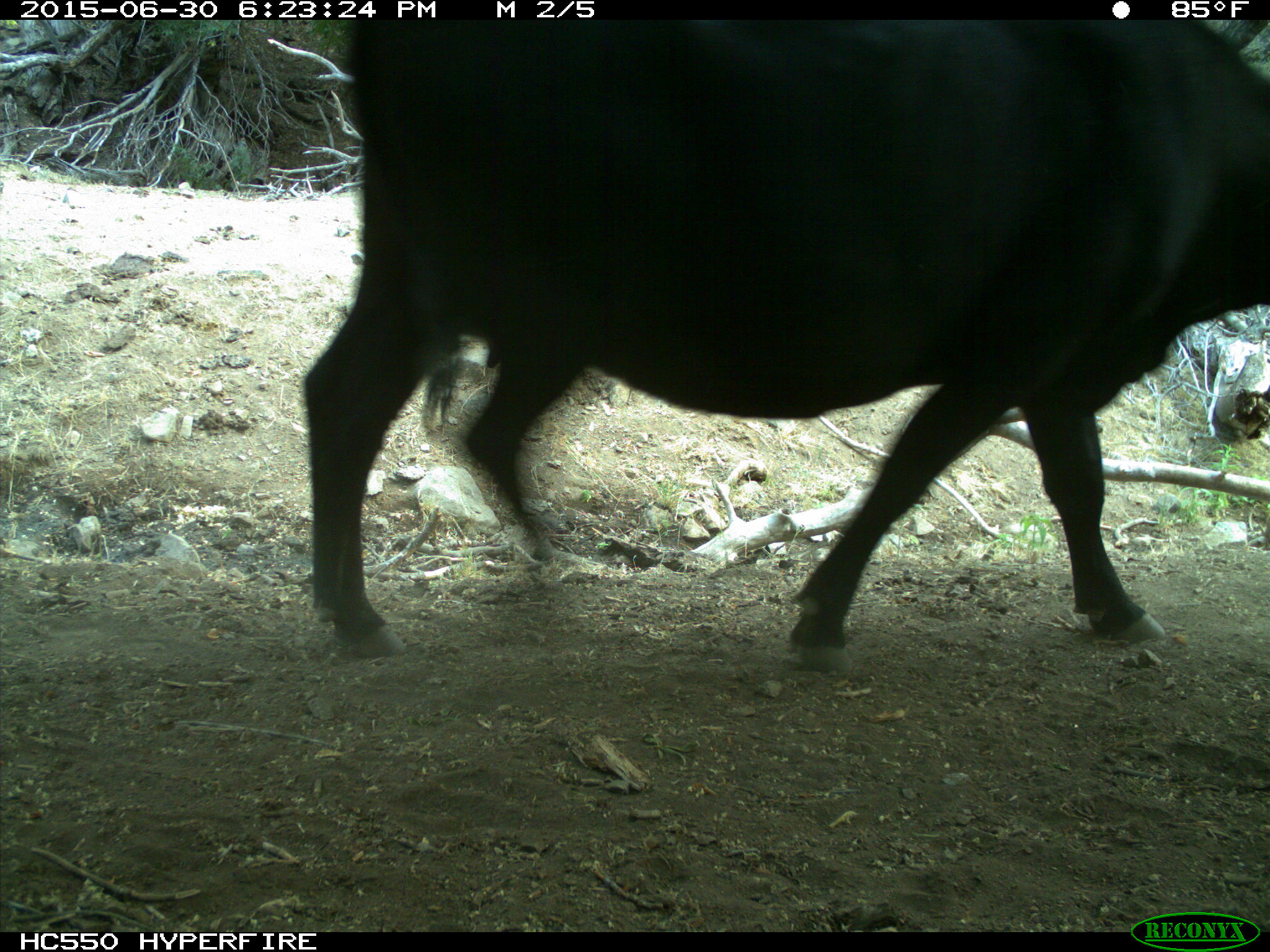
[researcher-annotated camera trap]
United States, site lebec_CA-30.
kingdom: Animalia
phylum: Chordata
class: Mammalia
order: Artiodactyla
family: Bovidae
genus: Bos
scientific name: Bos taurus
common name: domestic cow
Bos taurus (domestic cow).